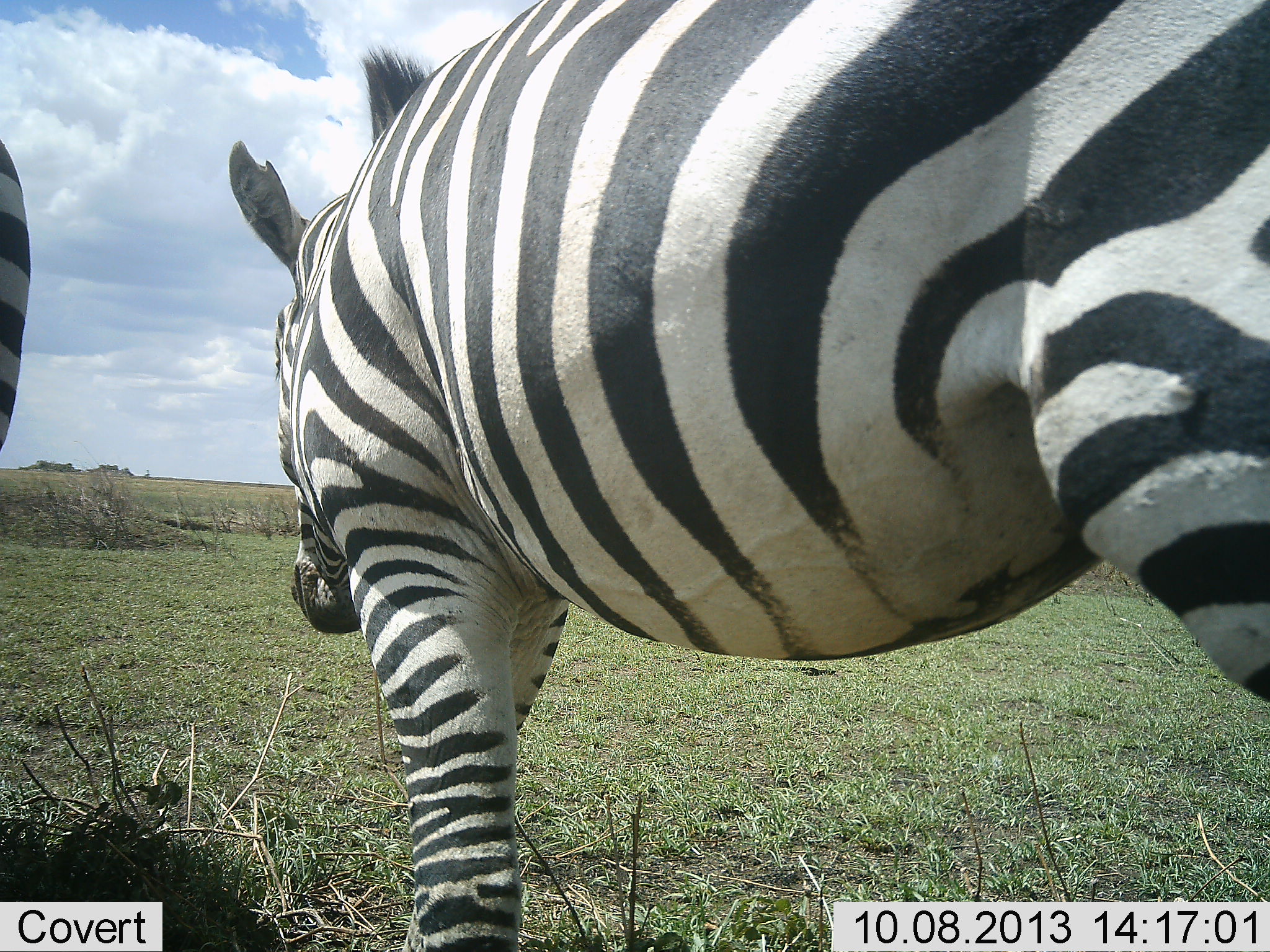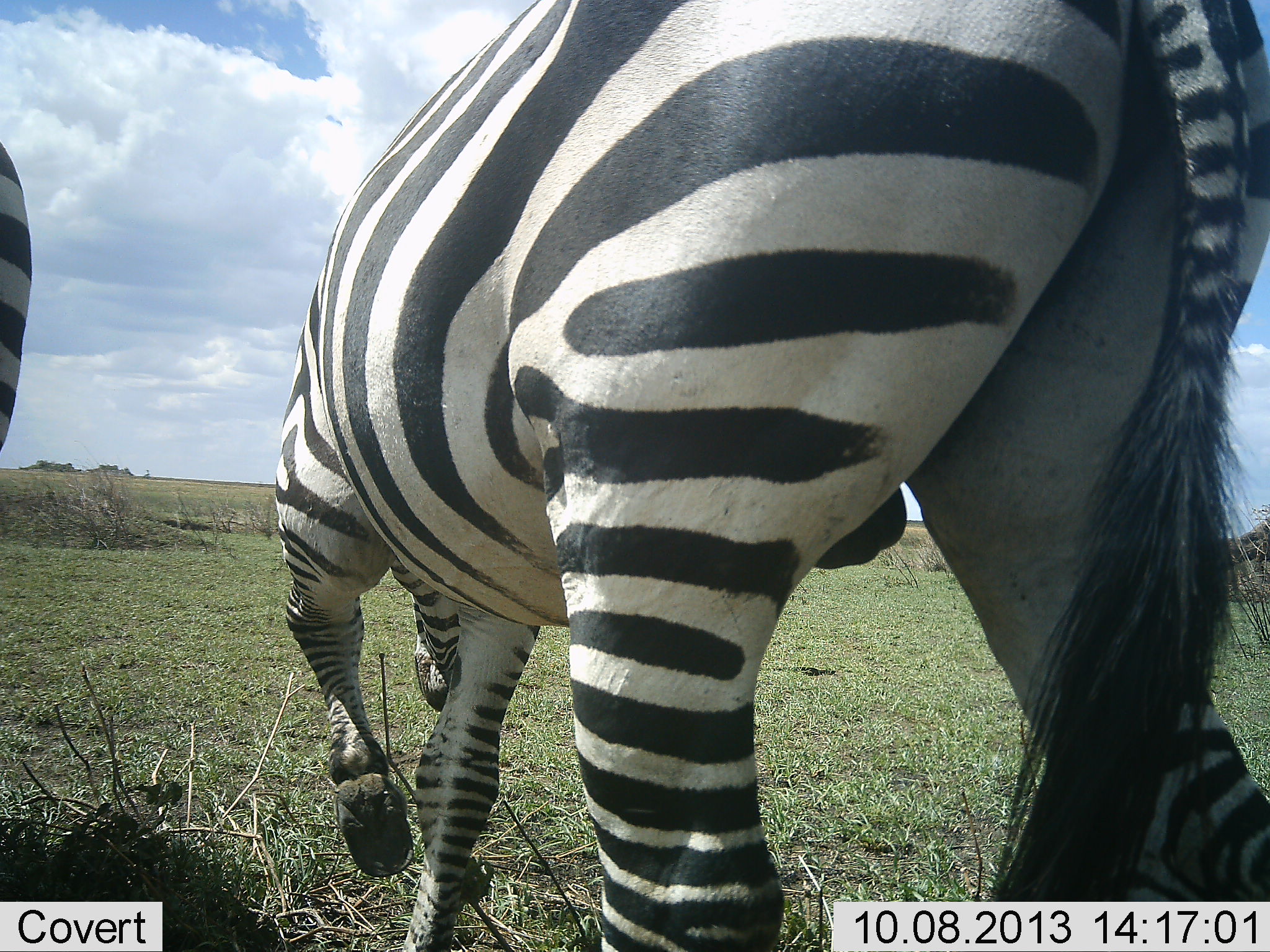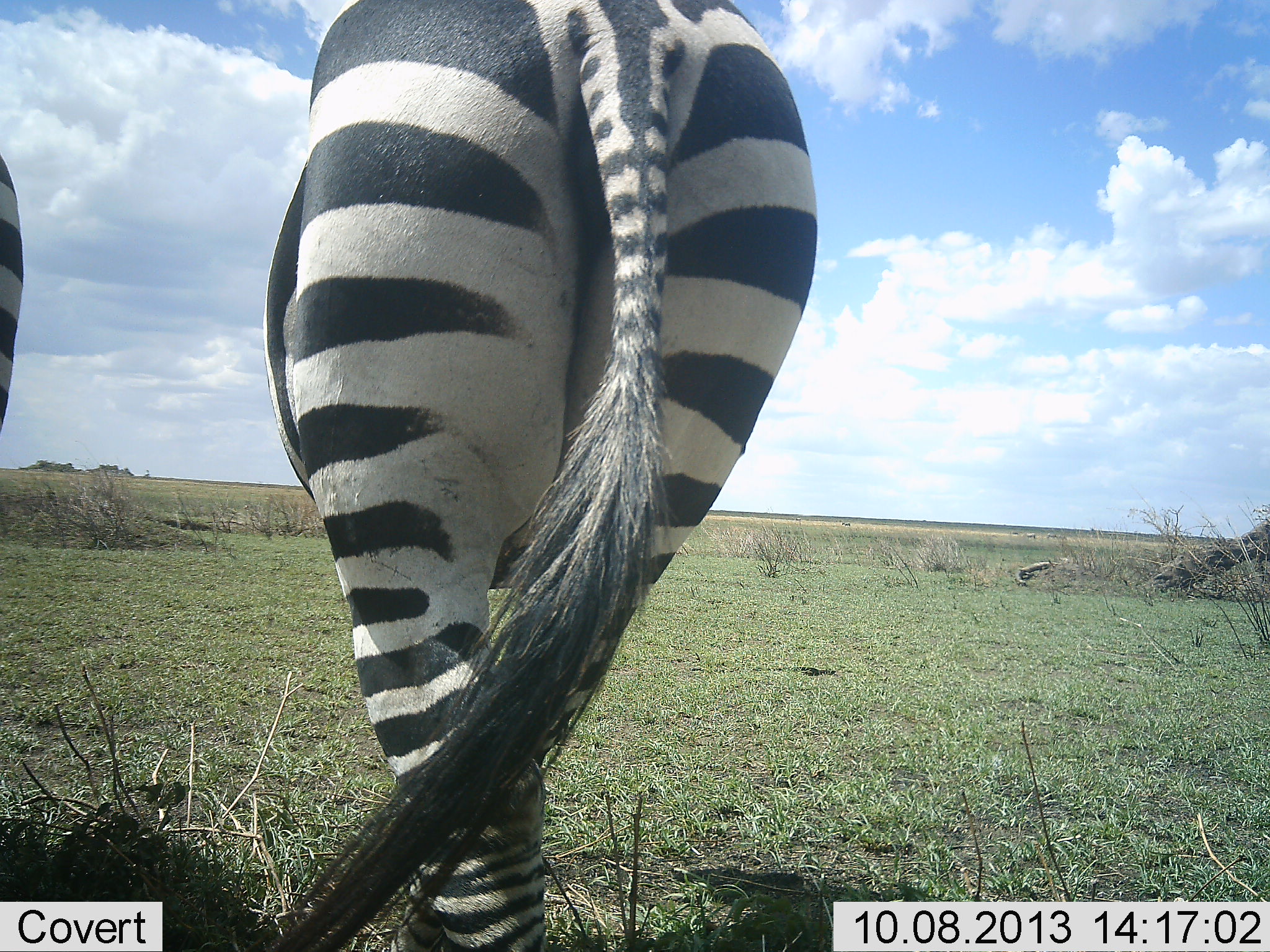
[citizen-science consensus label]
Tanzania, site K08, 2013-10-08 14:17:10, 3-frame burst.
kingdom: Animalia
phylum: Chordata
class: Mammalia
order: Perissodactyla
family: Equidae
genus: Equus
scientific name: Equus quagga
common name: plains zebra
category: zebra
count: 2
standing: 80%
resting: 0%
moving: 100%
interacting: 0%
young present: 0%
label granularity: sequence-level